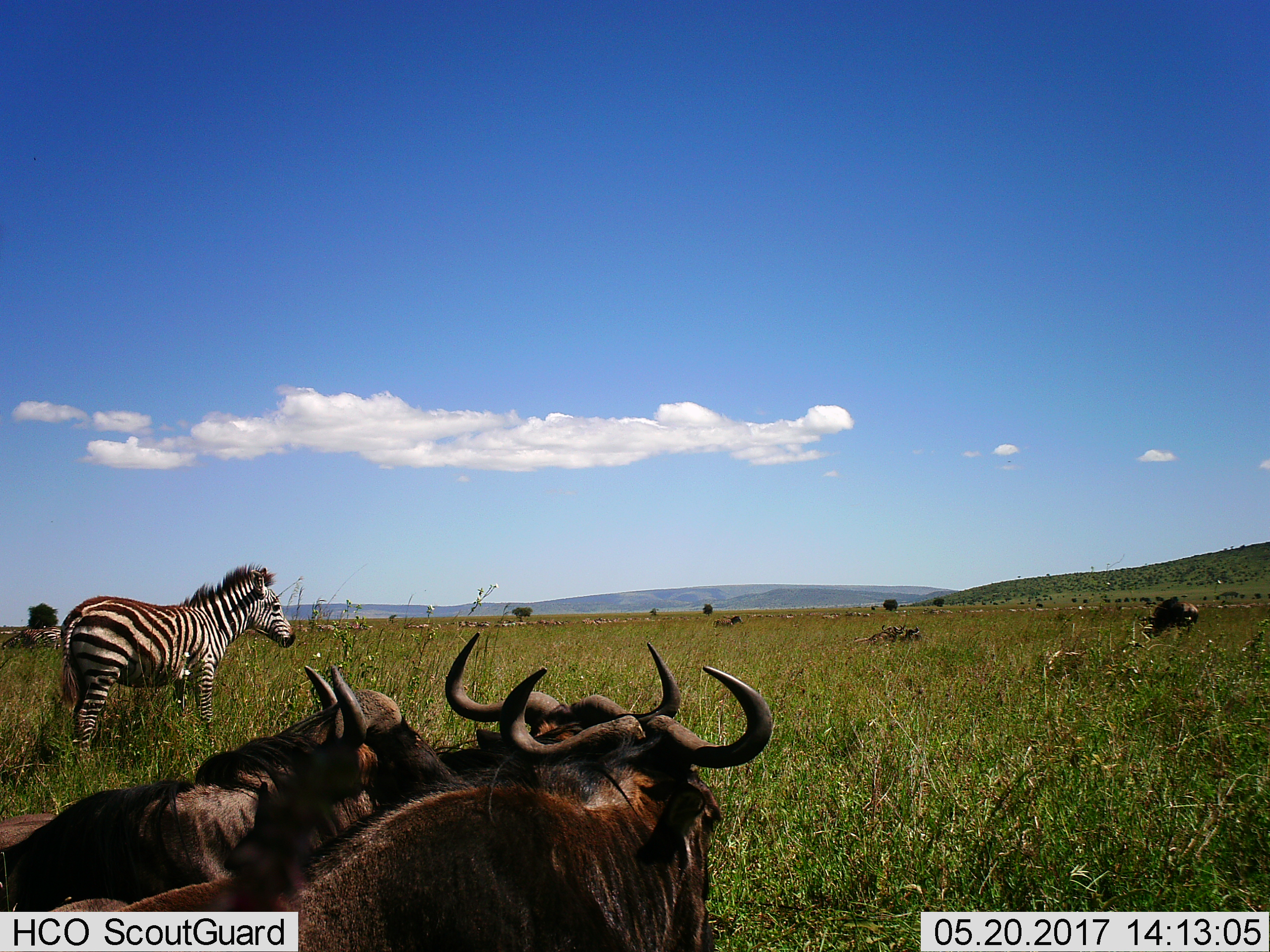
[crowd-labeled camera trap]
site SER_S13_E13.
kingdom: Animalia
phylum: Chordata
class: Mammalia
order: Artiodactyla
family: Bovidae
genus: Connochaetes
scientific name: Connochaetes taurinus taurinus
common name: blue wildebeest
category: wildebeestblue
Wildebeestblue (blue wildebeest) (Connochaetes taurinus taurinus), count 5. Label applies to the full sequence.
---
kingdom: Animalia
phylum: Chordata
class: Mammalia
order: Perissodactyla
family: Equidae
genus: Equus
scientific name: Equus quagga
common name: plains zebra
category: zebraplains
Zebraplains (plains zebra) (Equus quagga), count 3. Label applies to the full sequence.